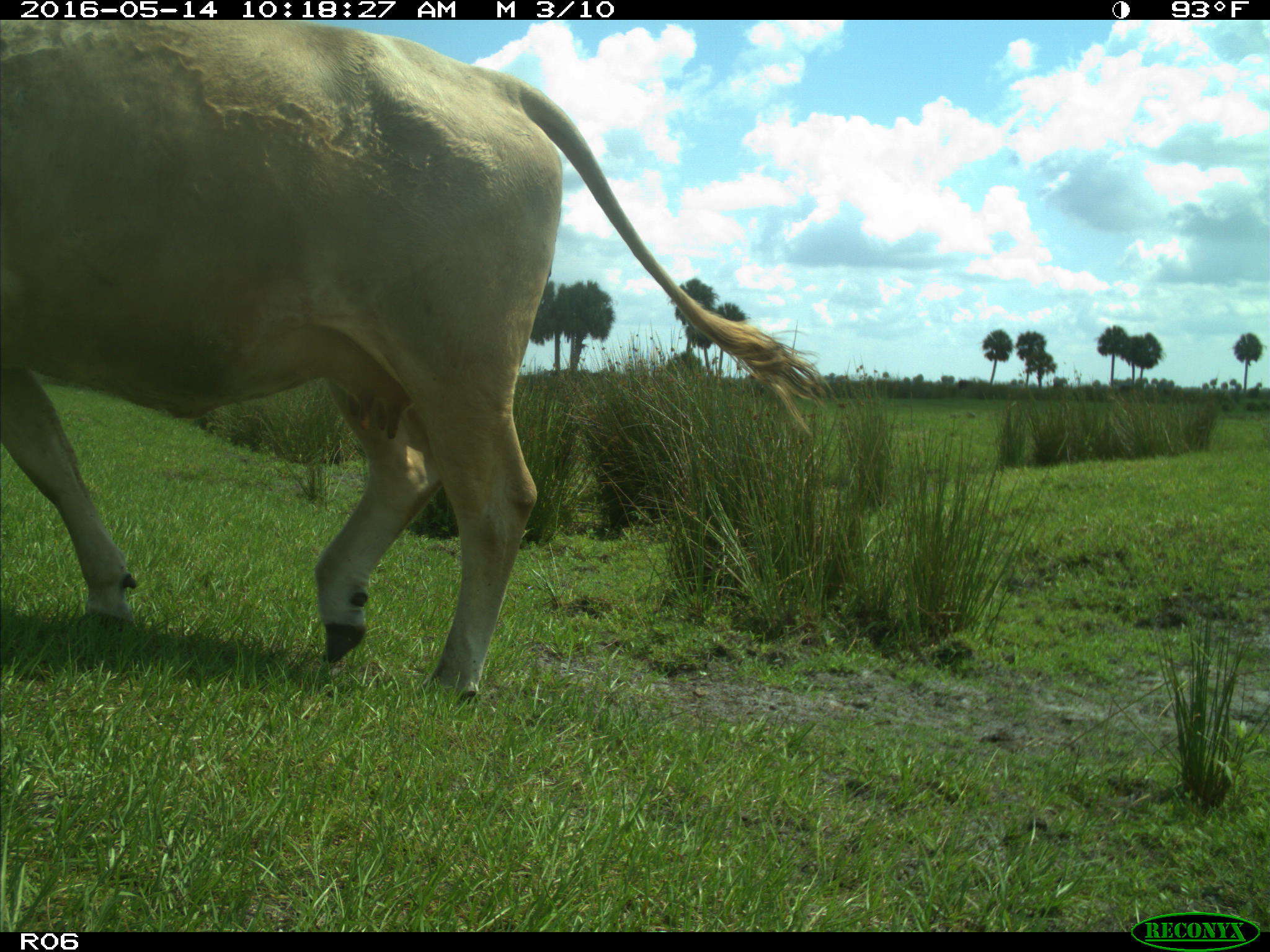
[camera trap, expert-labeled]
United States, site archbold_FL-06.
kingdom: Animalia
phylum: Chordata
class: Mammalia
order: Artiodactyla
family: Bovidae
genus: Bos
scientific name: Bos taurus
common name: domestic cow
Bos taurus (domestic cow).